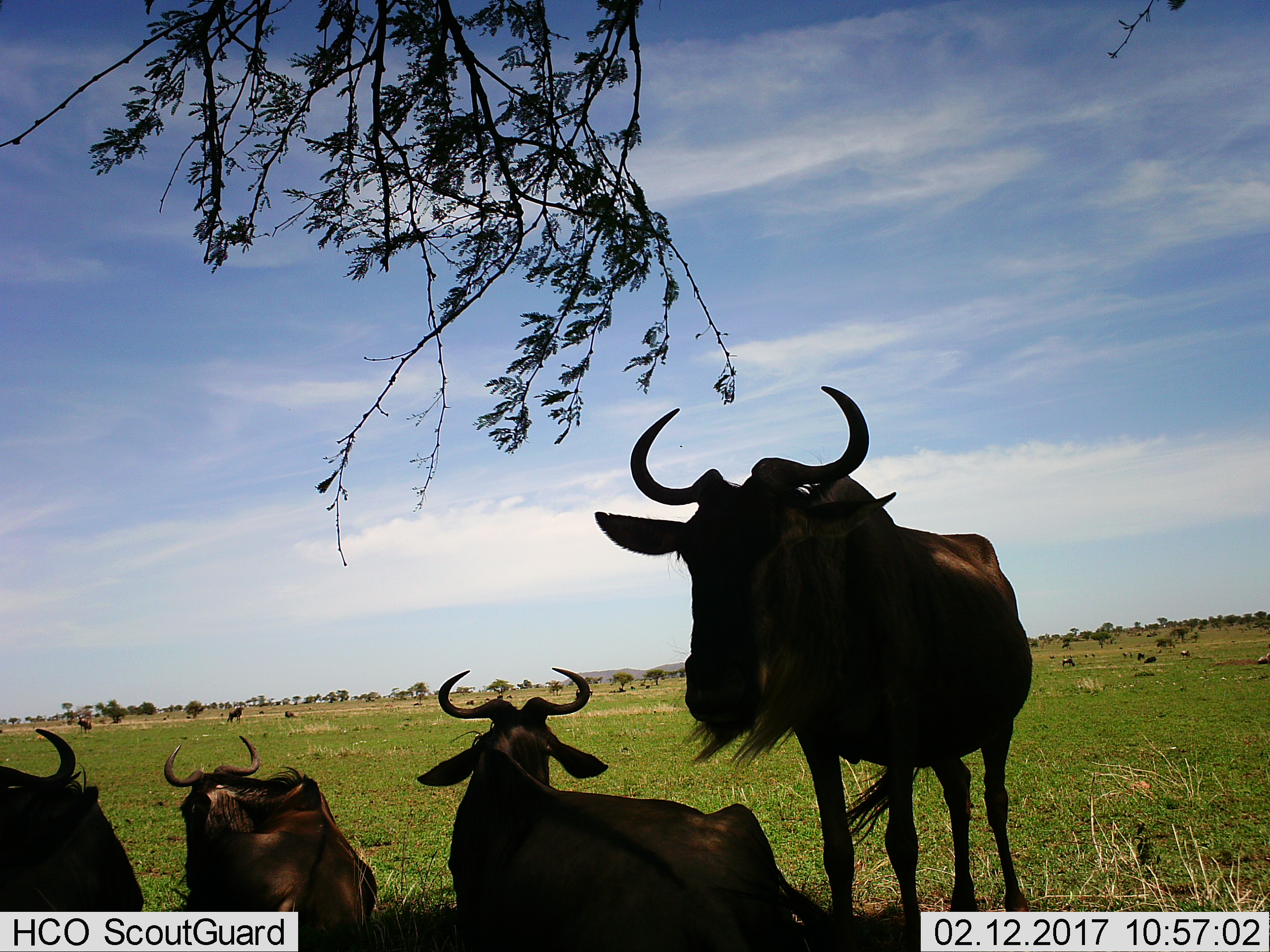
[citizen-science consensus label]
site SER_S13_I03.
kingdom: Animalia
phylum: Chordata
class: Mammalia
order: Artiodactyla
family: Bovidae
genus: Connochaetes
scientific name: Connochaetes taurinus taurinus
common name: blue wildebeest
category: wildebeestblue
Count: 11-50.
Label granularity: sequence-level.